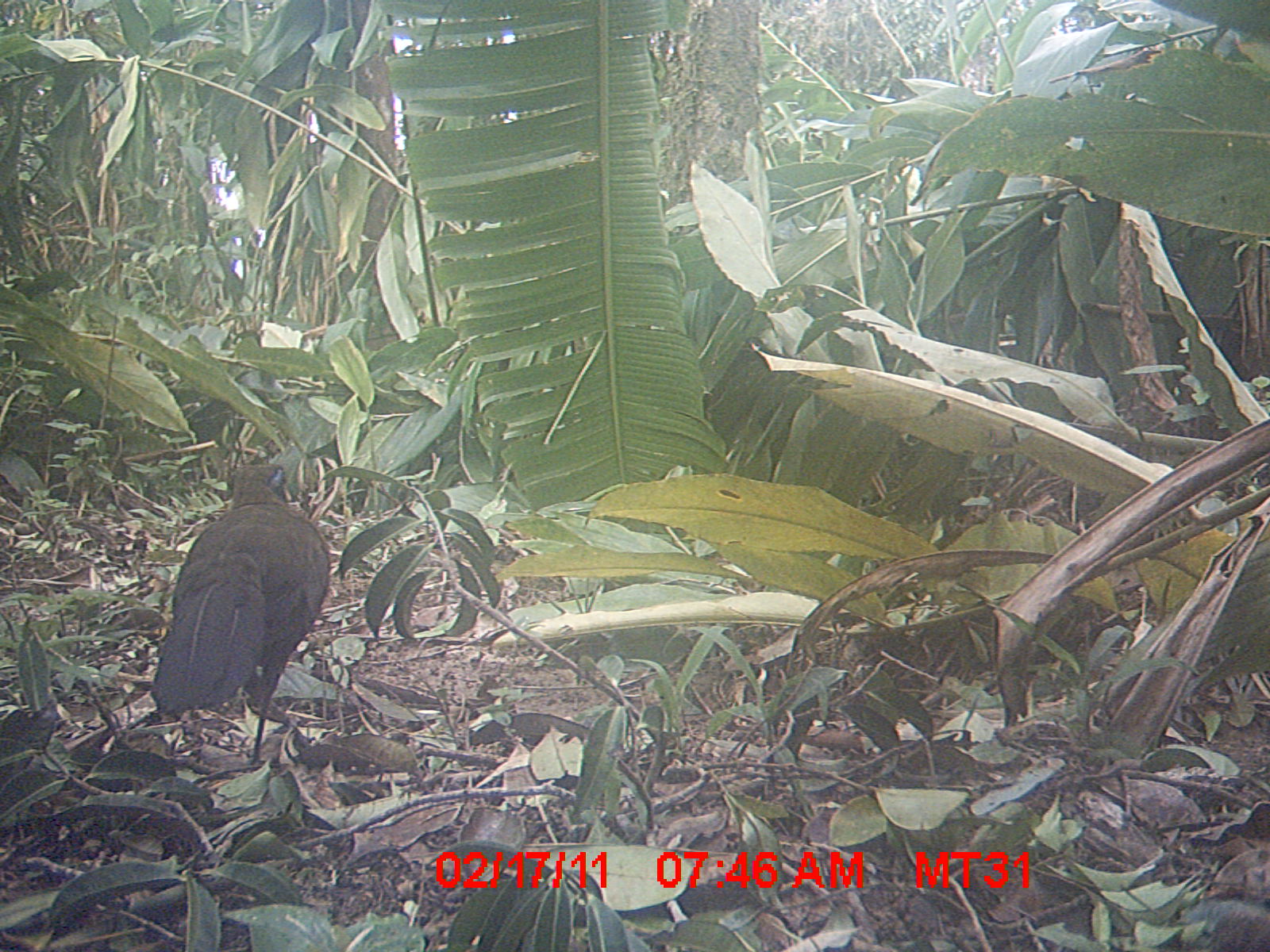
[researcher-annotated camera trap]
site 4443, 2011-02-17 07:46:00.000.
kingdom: Animalia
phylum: Chordata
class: Aves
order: Cuculiformes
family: Cuculidae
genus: Coua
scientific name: Coua serriana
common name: red-breasted coua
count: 1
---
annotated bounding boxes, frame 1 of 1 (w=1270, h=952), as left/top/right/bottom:
coua serriana: 149/457/333/770